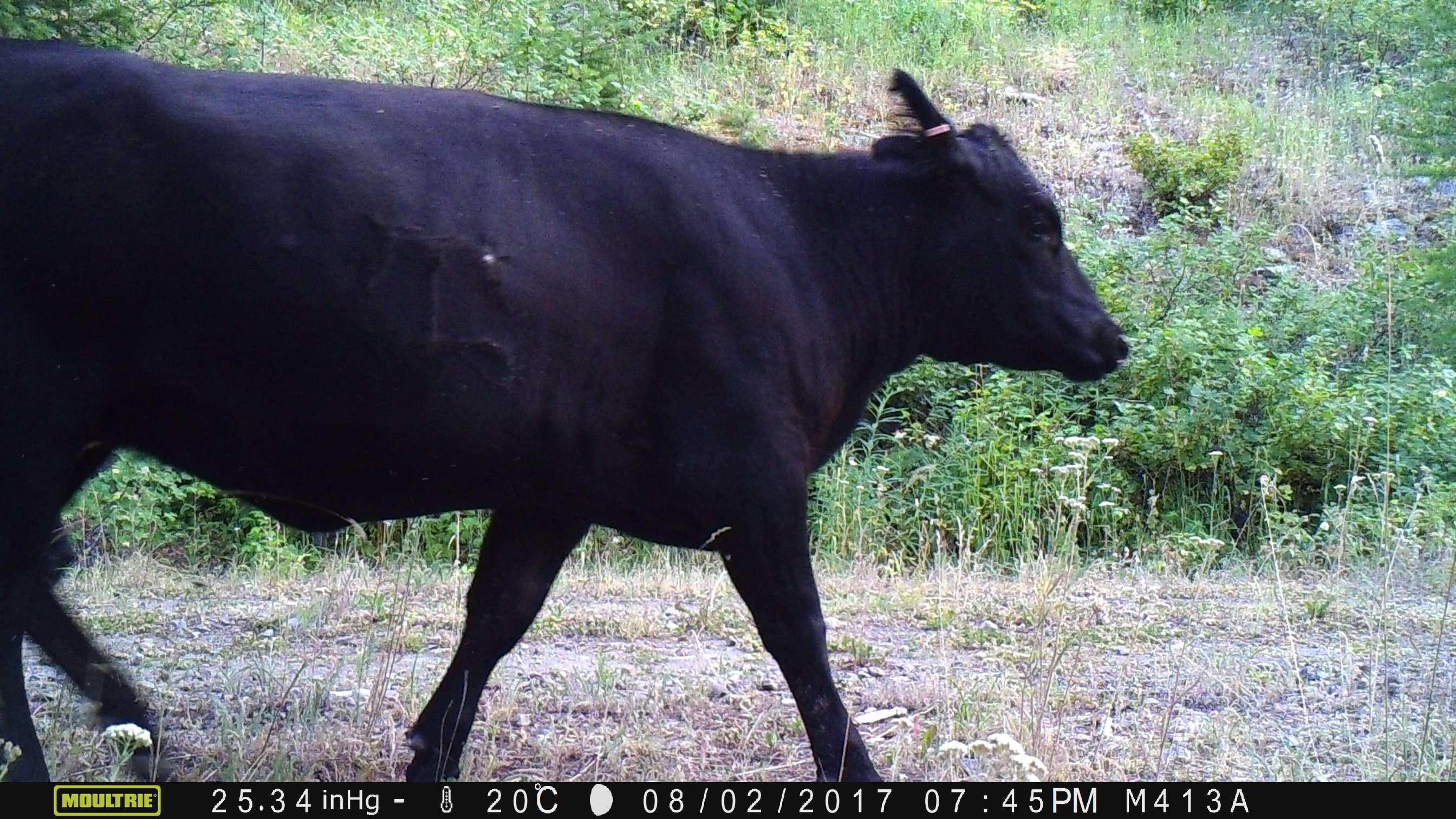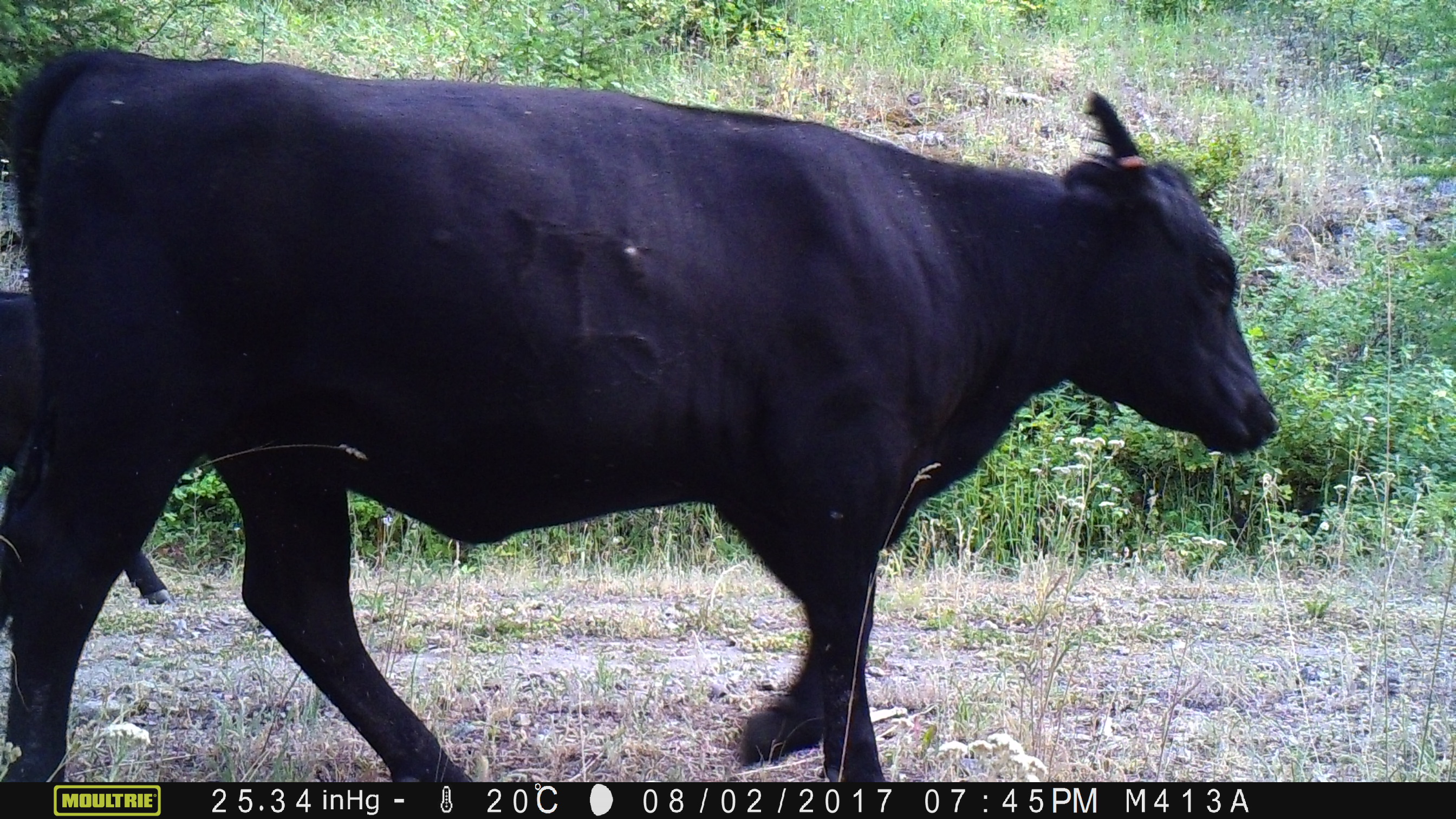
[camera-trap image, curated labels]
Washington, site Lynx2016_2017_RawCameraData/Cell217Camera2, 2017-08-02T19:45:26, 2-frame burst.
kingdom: Animalia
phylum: Chordata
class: Mammalia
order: Artiodactyla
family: Bovidae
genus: Bos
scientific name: Bos taurus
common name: domestic cattle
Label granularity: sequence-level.